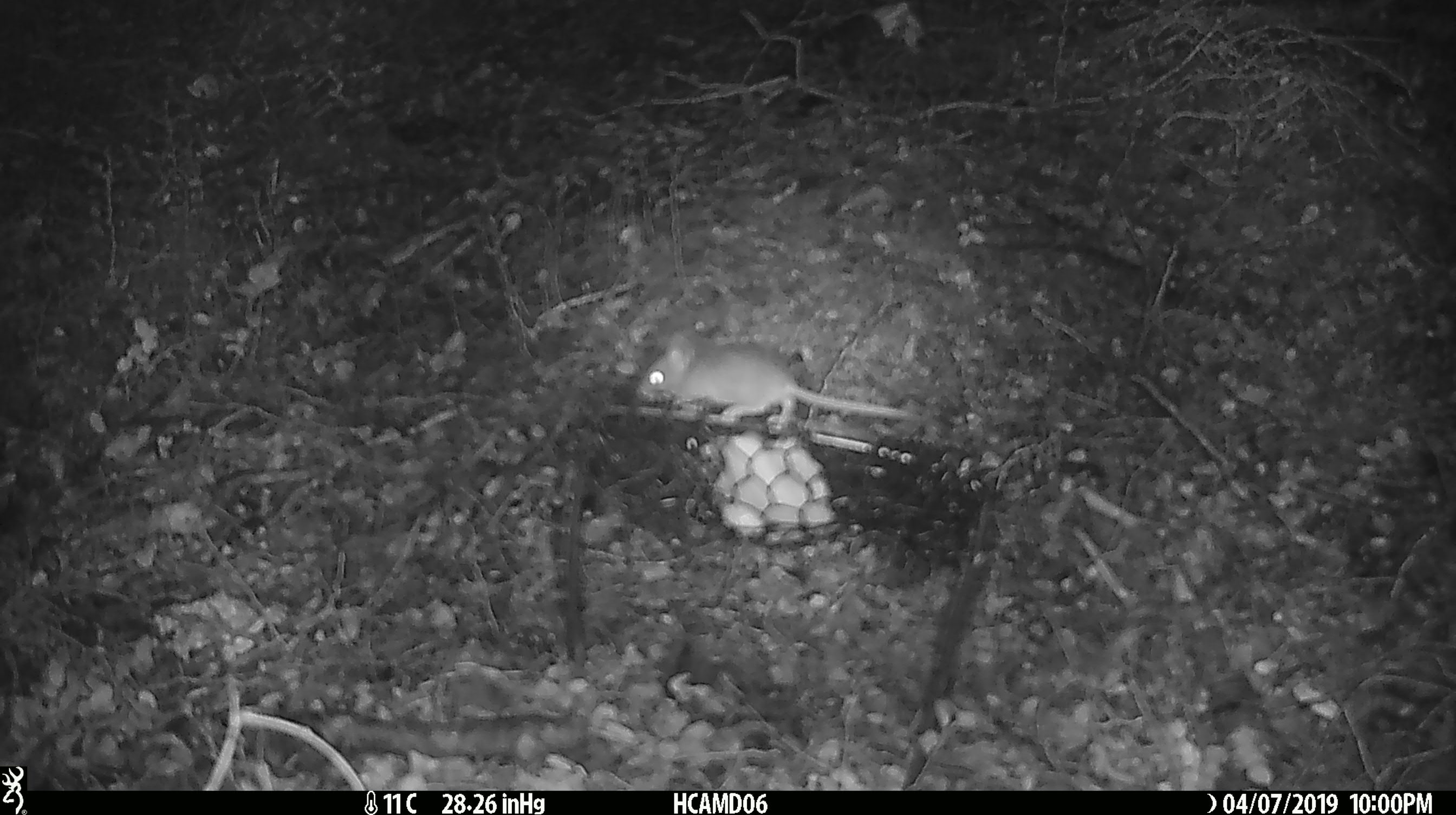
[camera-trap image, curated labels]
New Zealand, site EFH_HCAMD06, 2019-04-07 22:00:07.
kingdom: Animalia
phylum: Chordata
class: Mammalia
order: Rodentia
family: Muridae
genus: Mus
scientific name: Mus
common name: mouse